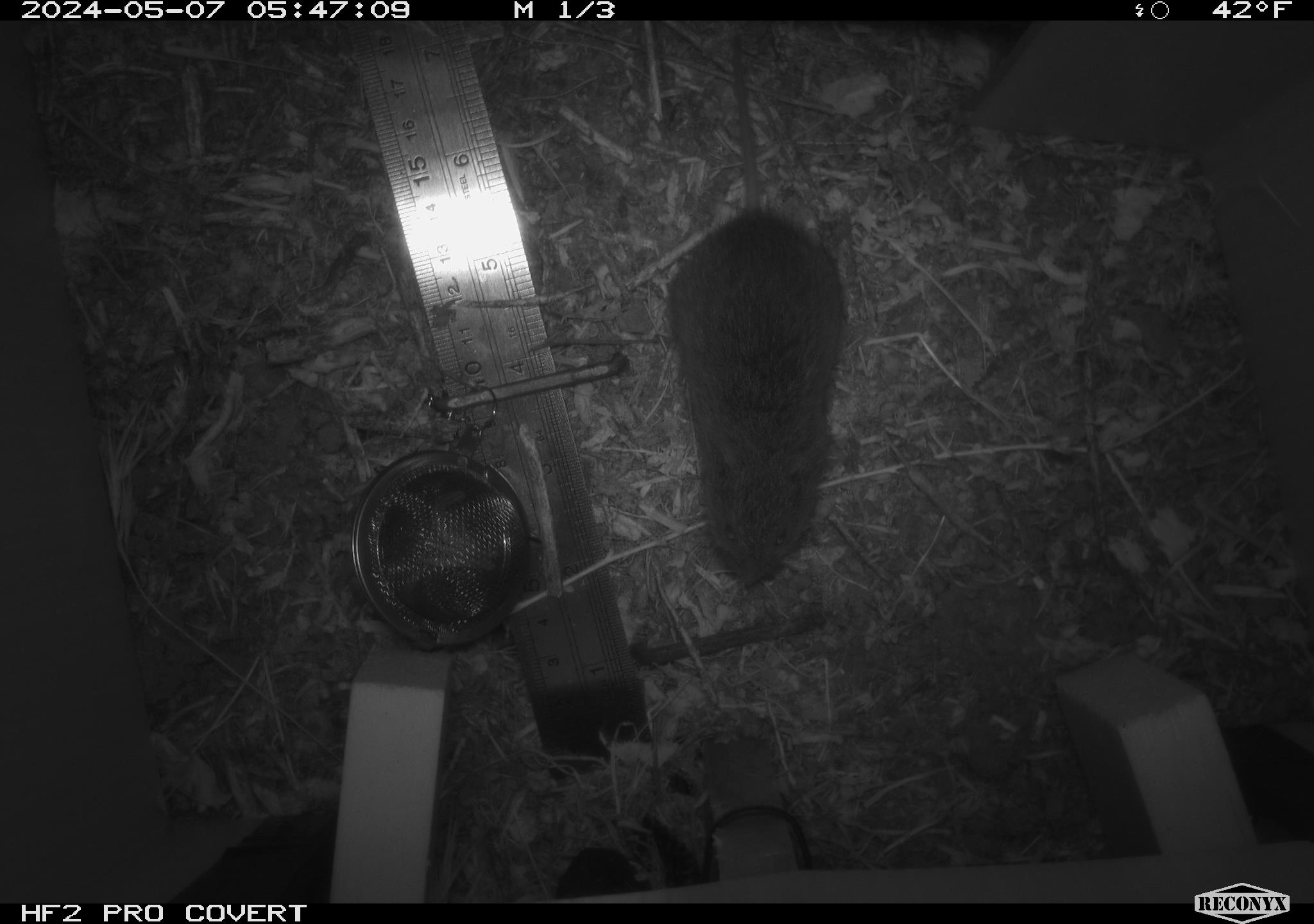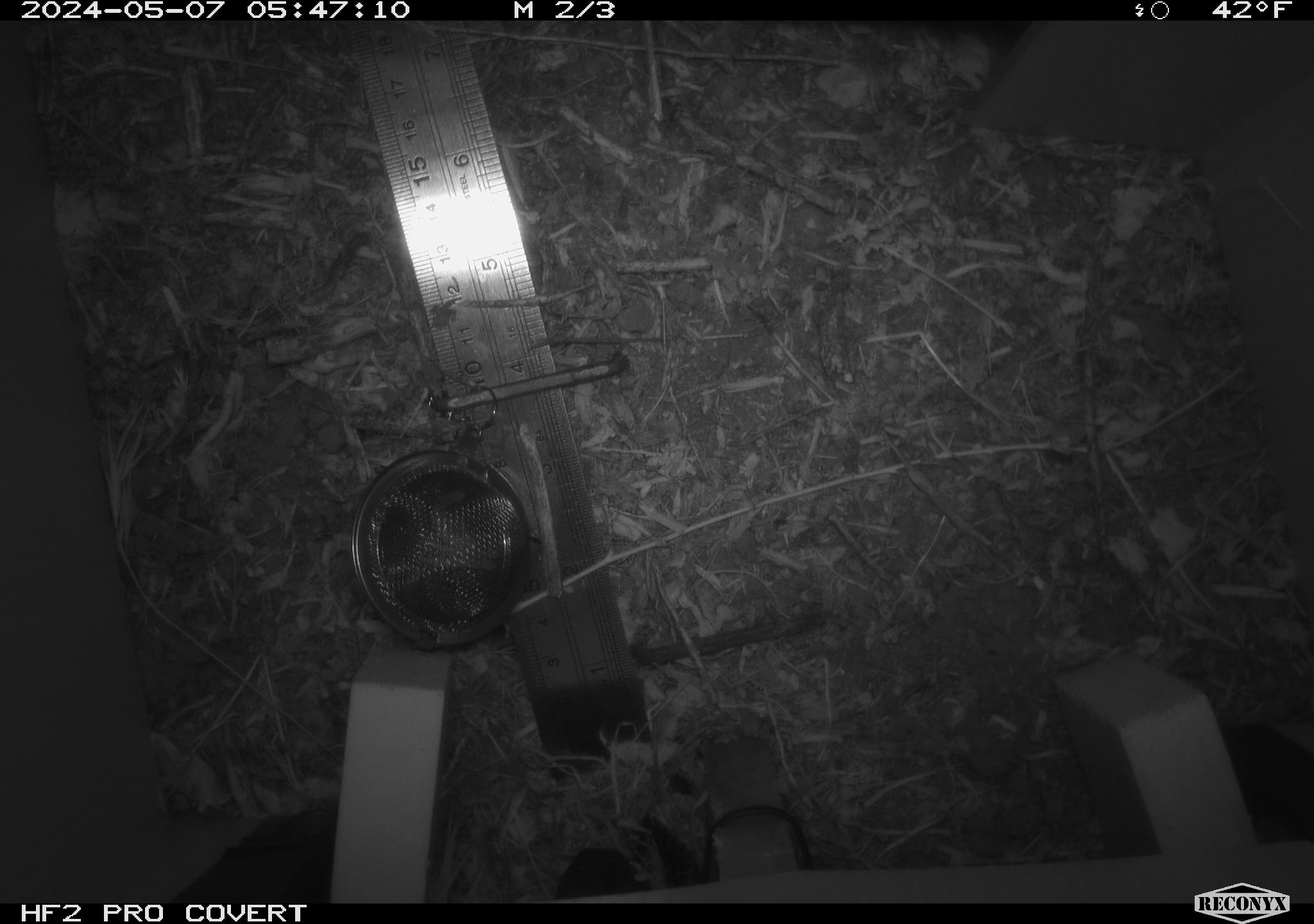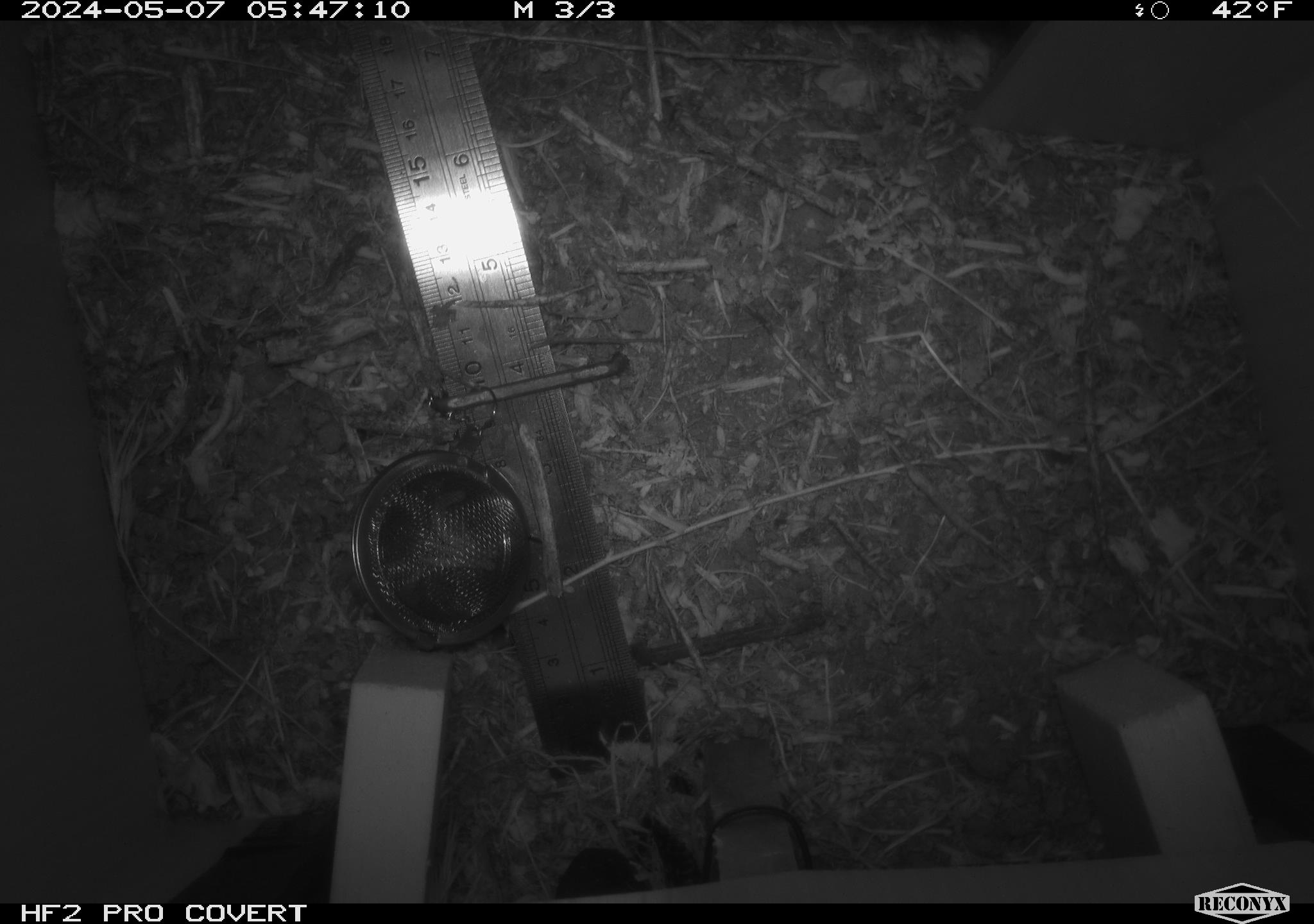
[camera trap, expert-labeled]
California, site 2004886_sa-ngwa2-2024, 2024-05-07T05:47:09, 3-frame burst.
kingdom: Animalia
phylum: Chordata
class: Mammalia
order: Rodentia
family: Cricetidae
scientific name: Arvicolinae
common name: voles, lemmings, and muskrats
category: arvicolinae subfamily